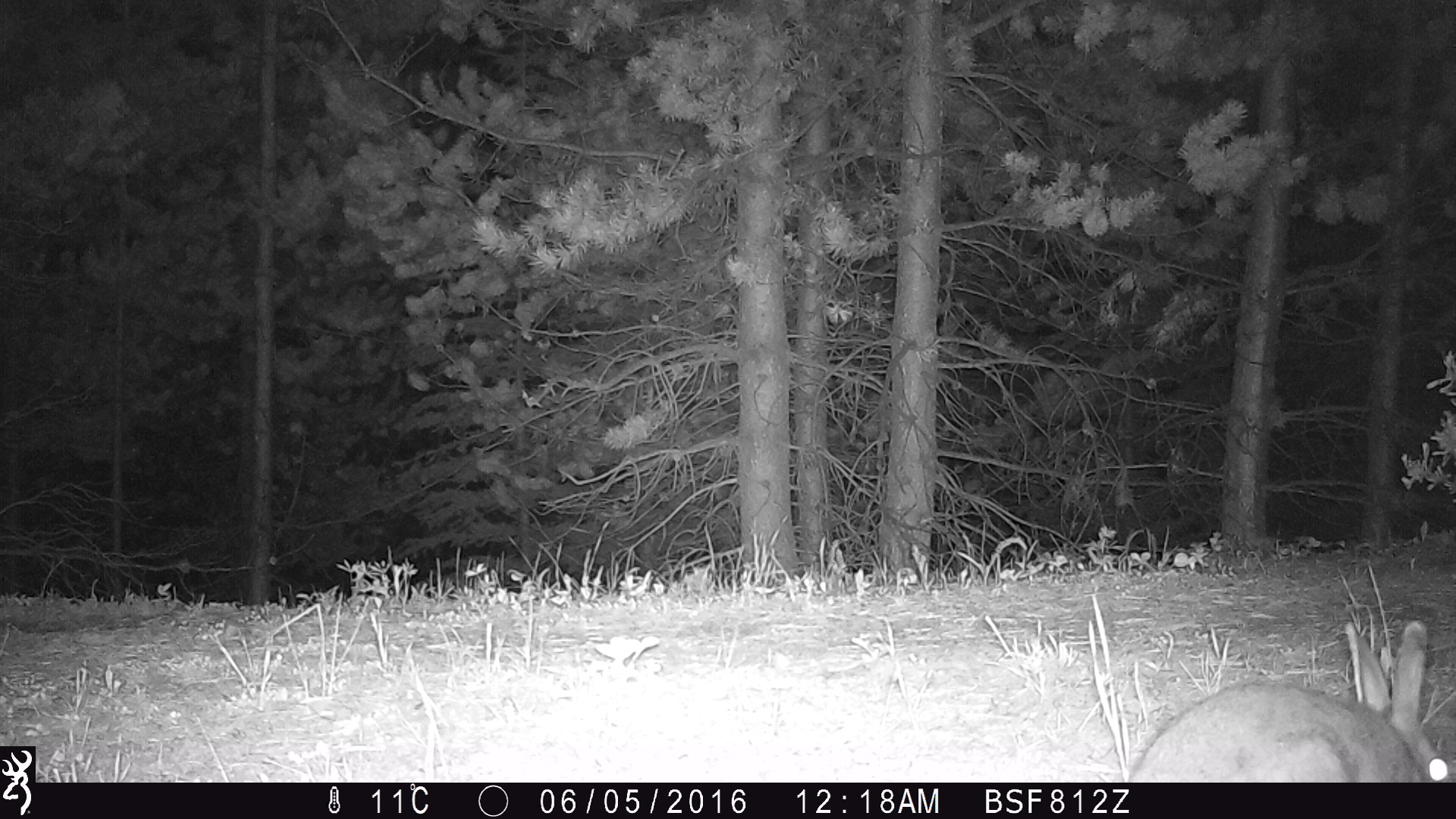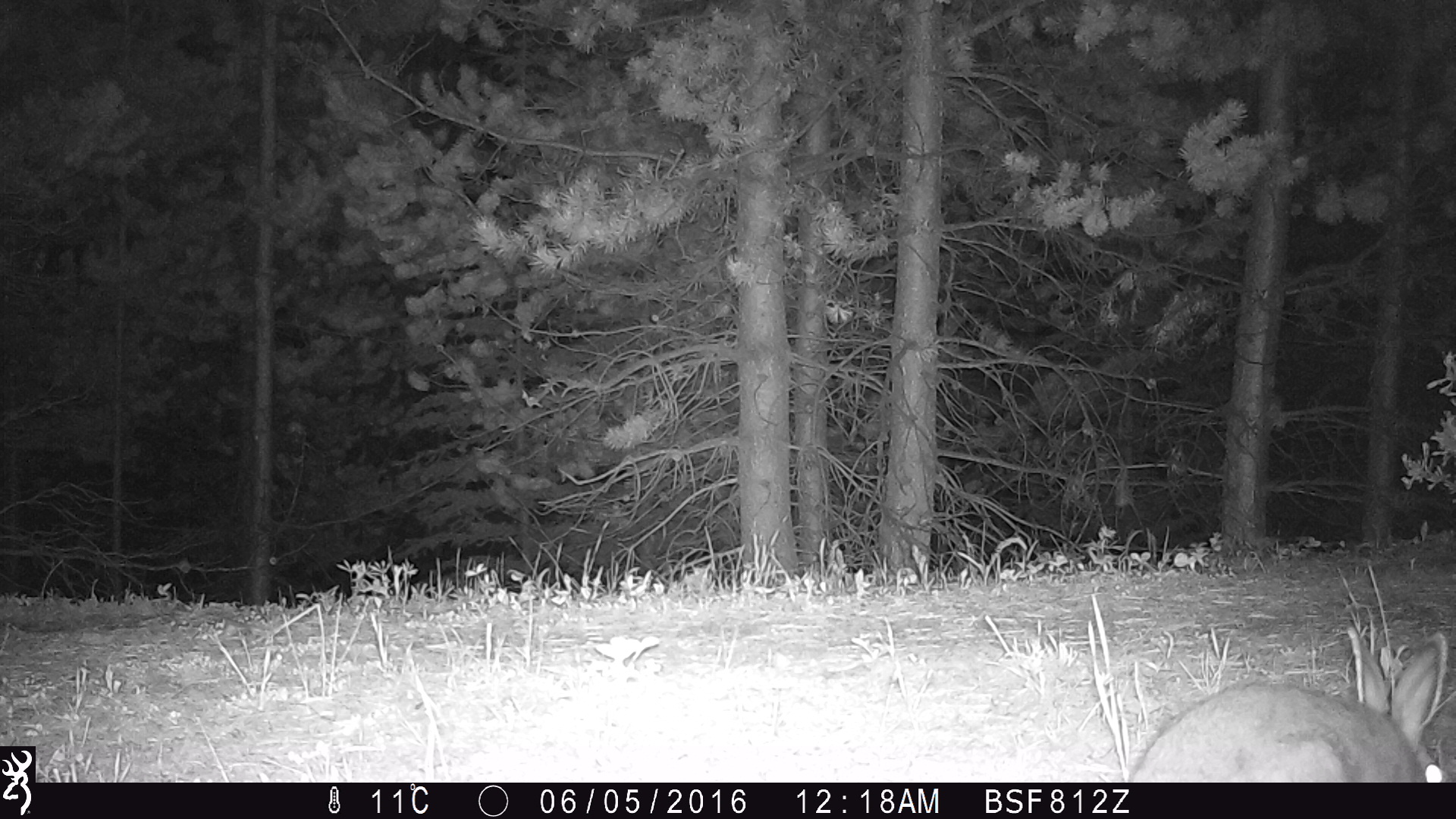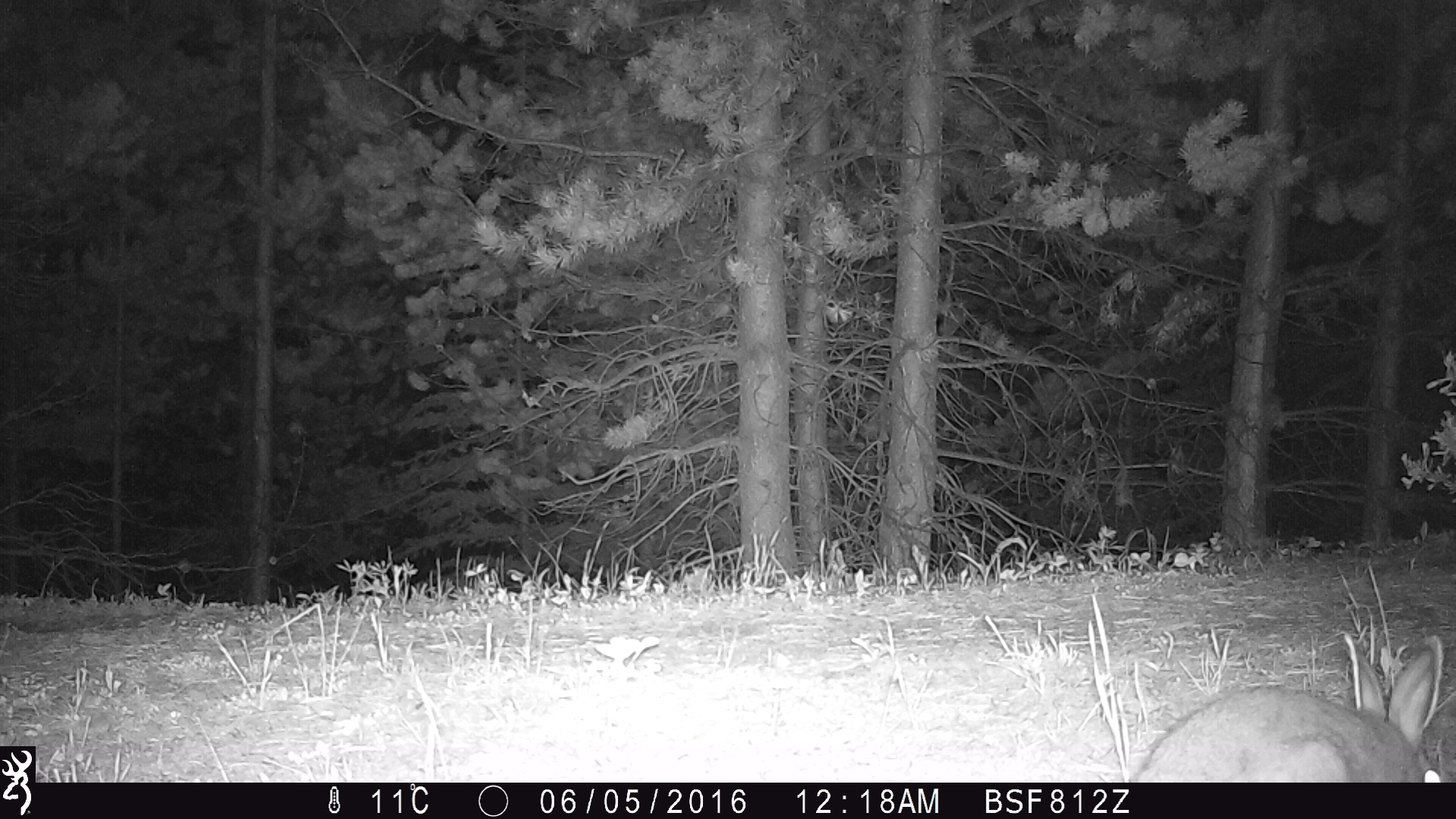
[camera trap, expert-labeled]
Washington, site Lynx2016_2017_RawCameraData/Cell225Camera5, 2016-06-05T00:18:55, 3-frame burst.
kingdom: Animalia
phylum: Chordata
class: Mammalia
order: Lagomorpha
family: Leporidae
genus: Lepus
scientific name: Lepus americanus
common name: snowshoe hare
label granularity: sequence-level